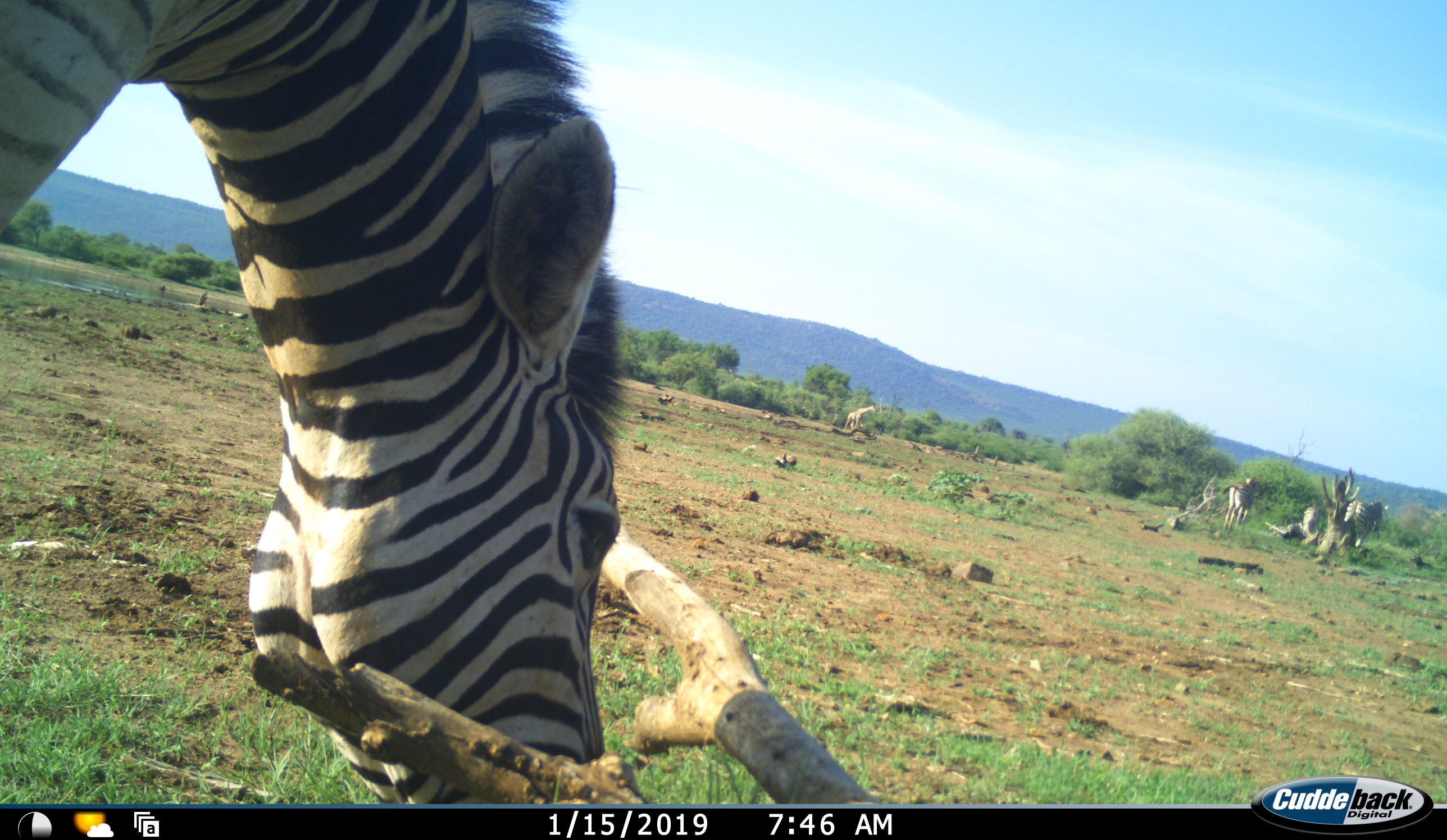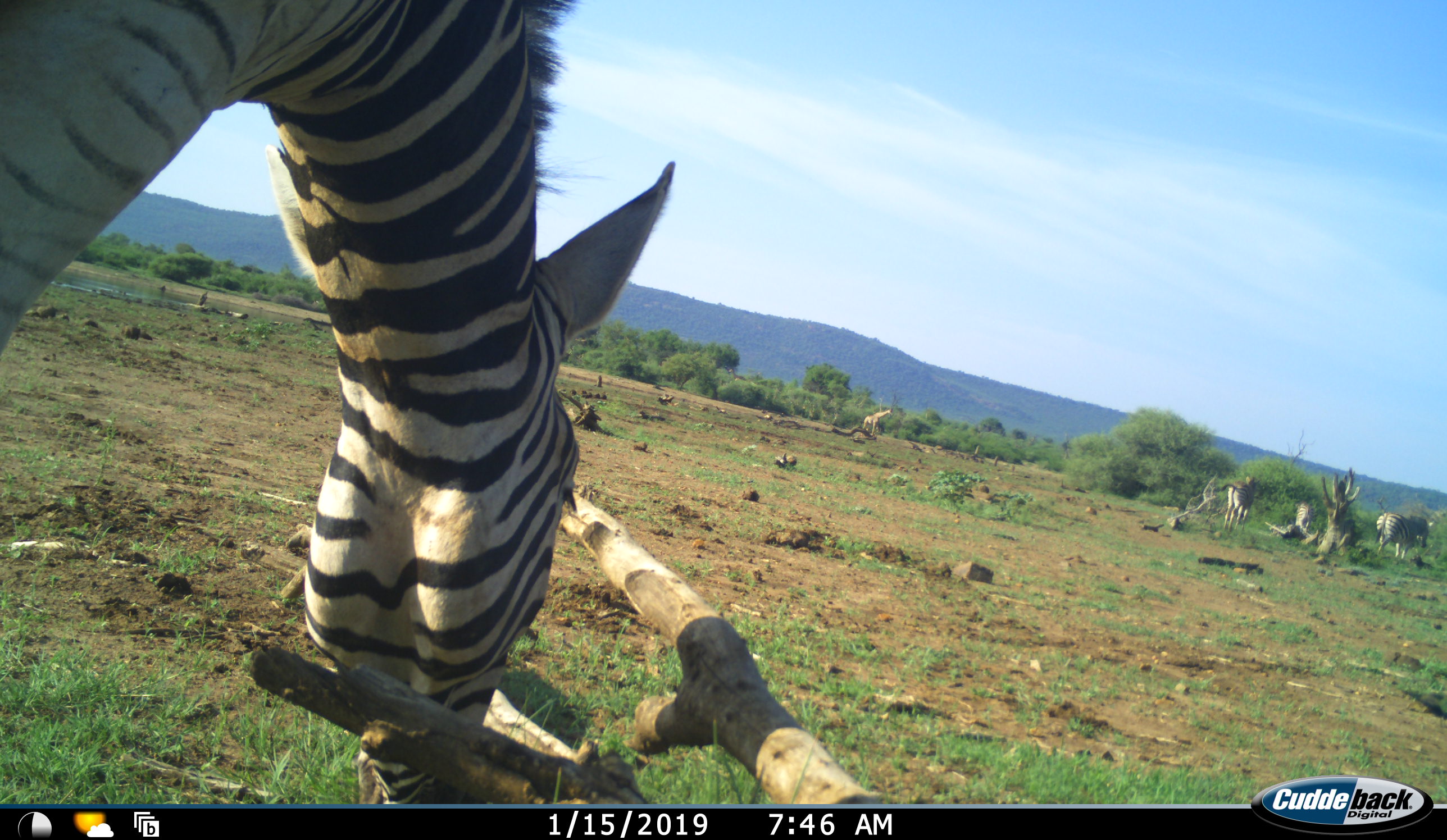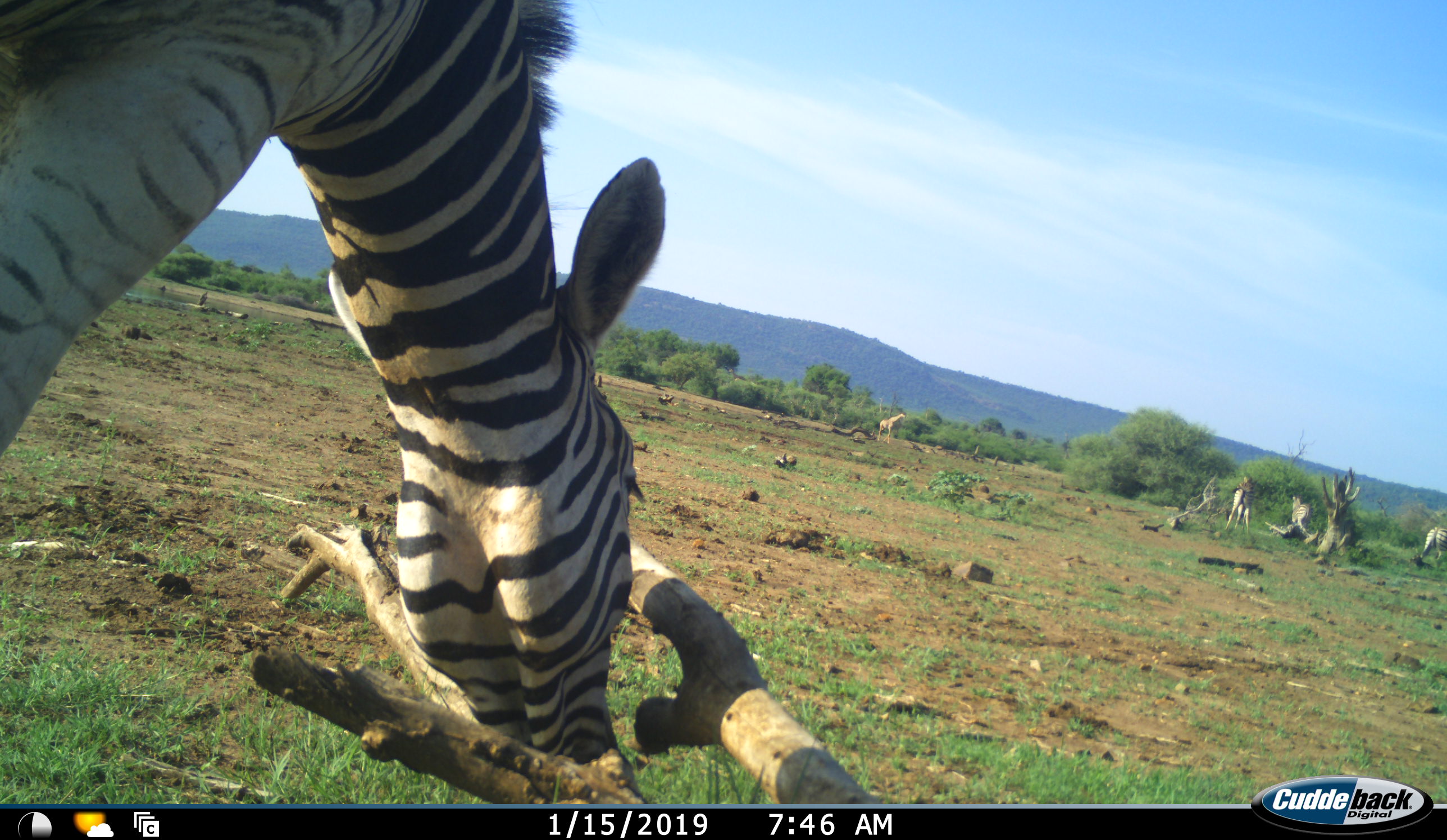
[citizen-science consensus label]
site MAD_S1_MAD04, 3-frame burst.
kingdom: Animalia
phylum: Chordata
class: Mammalia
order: Artiodactyla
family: Giraffidae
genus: Giraffa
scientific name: Giraffa camelopardalis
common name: giraffe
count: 1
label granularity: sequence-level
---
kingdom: Animalia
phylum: Chordata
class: Mammalia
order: Perissodactyla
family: Equidae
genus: Equus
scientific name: Equus quagga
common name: plains zebra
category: zebraplains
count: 4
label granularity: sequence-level